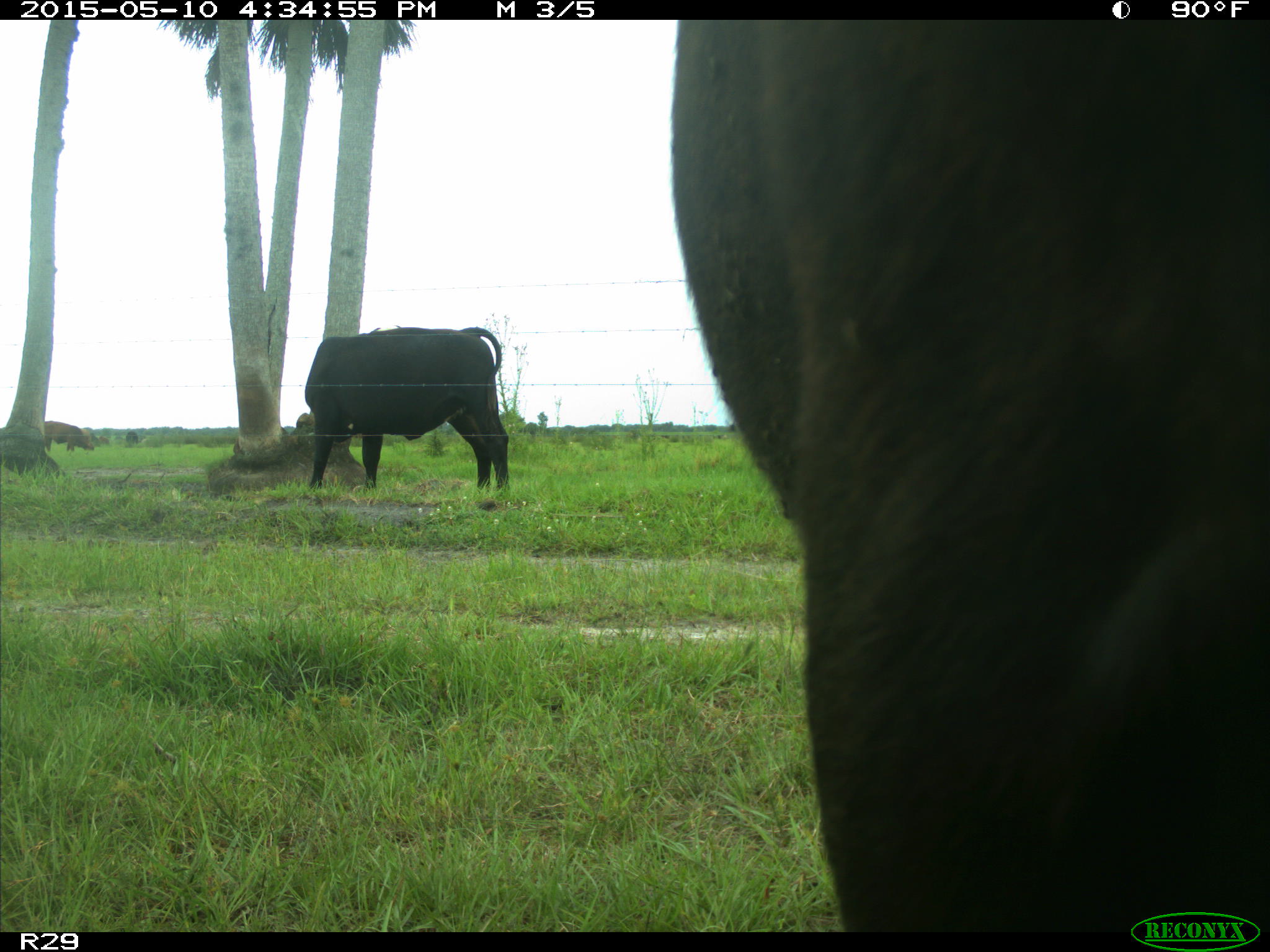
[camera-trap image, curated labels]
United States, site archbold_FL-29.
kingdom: Animalia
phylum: Chordata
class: Mammalia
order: Artiodactyla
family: Bovidae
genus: Bos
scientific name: Bos taurus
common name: domestic cow